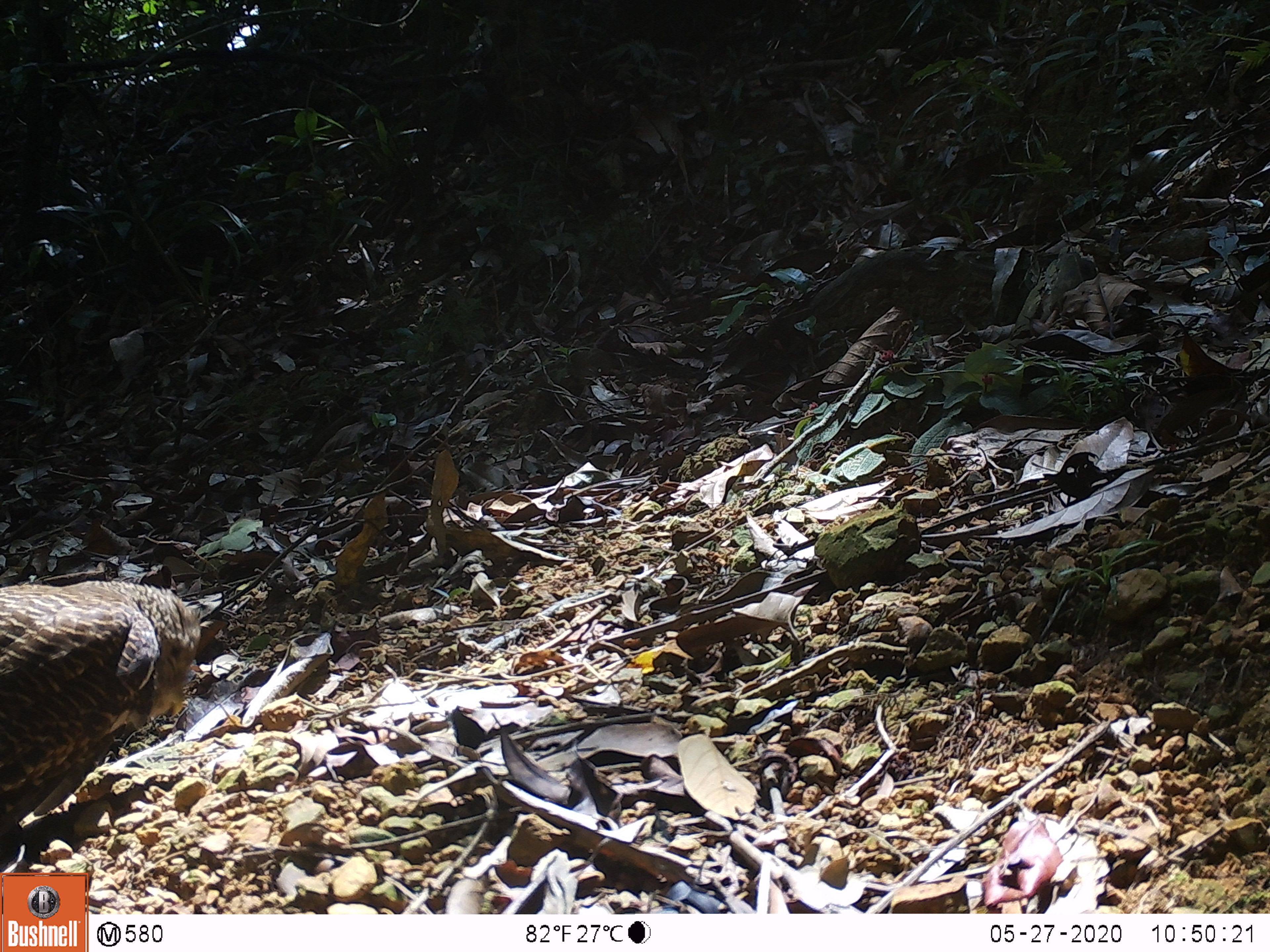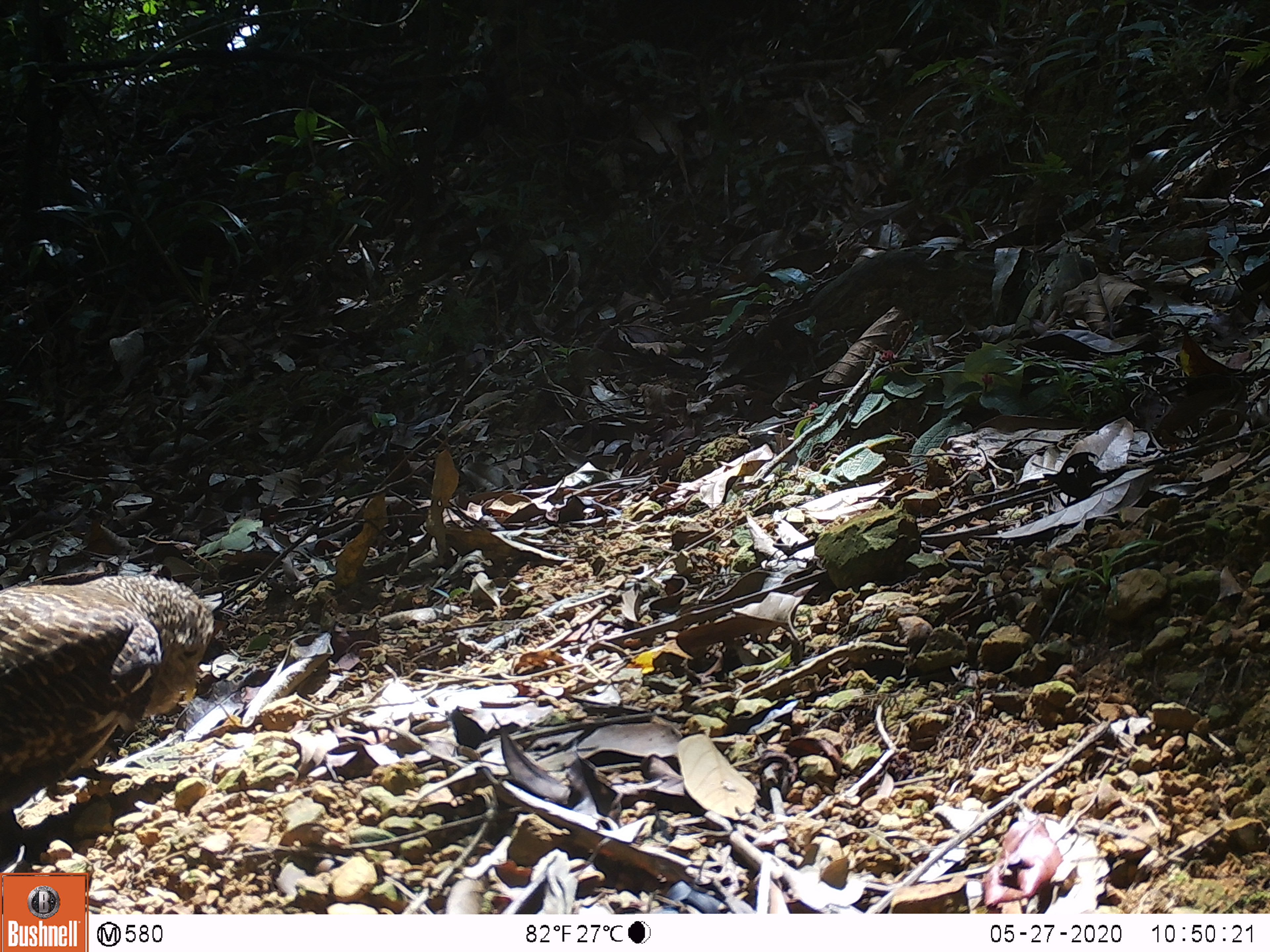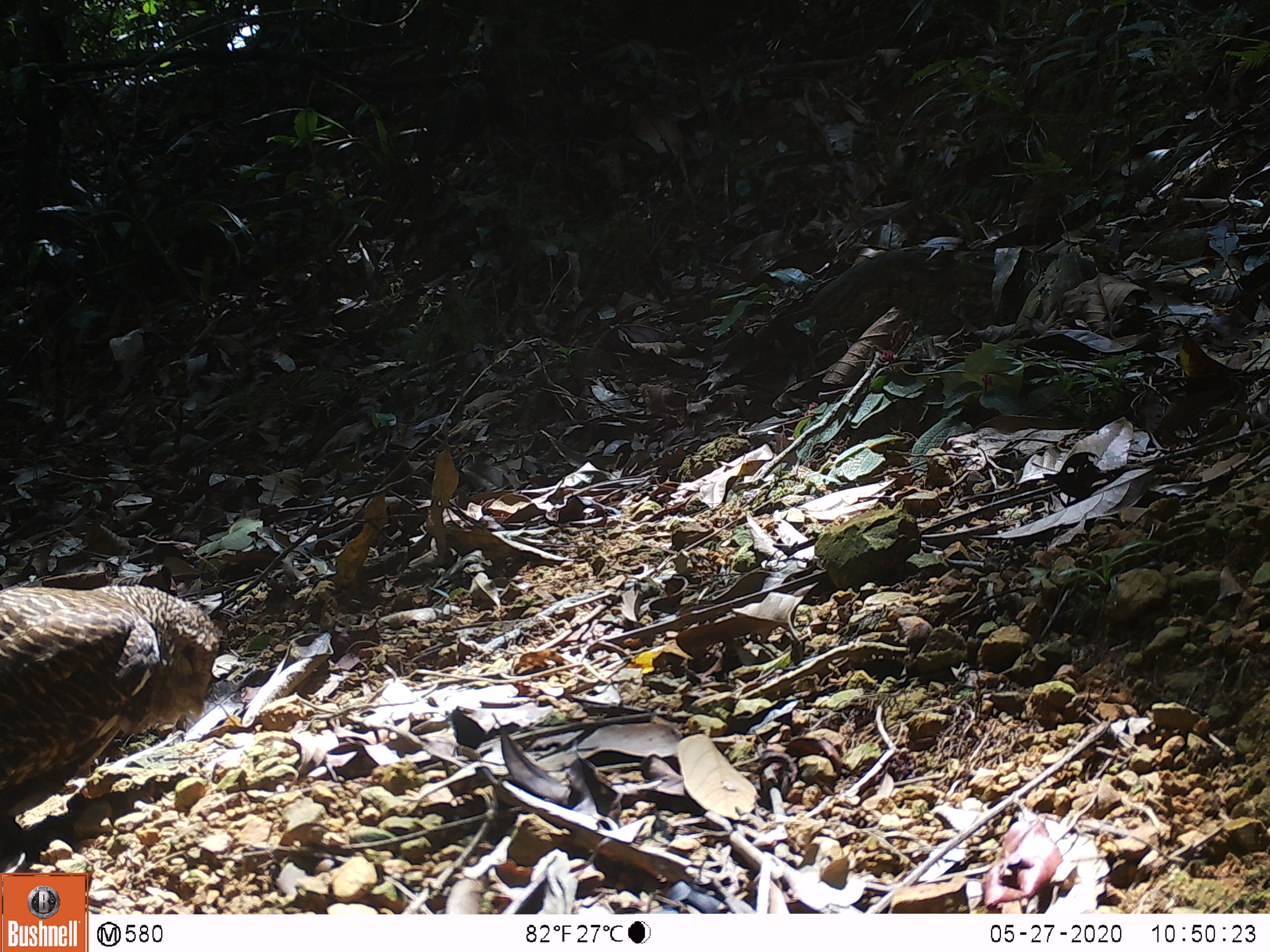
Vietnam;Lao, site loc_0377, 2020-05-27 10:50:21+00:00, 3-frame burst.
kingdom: Animalia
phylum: Chordata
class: Aves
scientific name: Aves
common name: bird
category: unidentified bird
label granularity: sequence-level